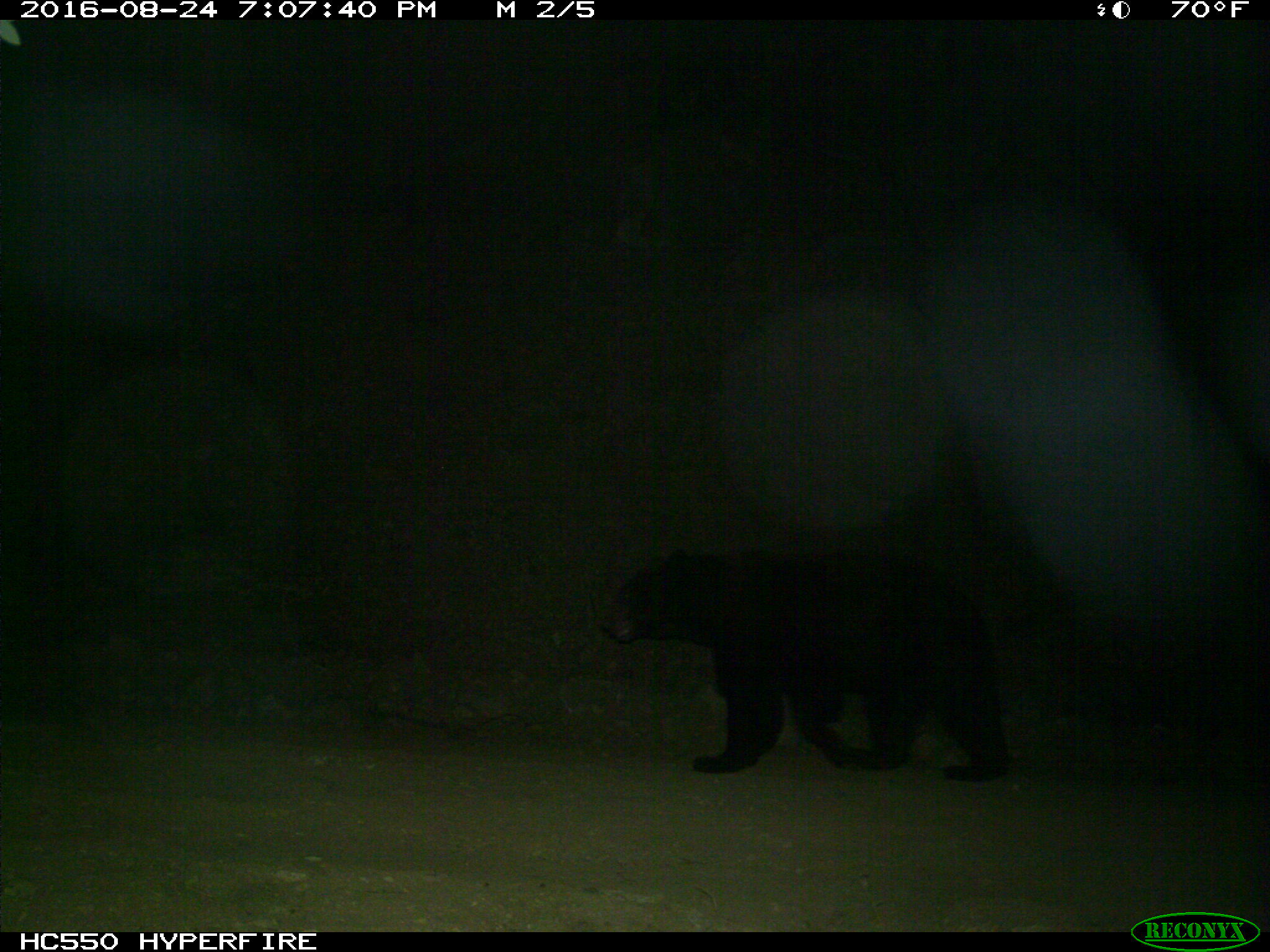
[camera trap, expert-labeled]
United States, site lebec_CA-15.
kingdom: Animalia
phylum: Chordata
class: Mammalia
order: Carnivora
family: Ursidae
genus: Ursus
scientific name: Ursus americanus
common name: american black bear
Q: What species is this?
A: Ursus americanus (american black bear).